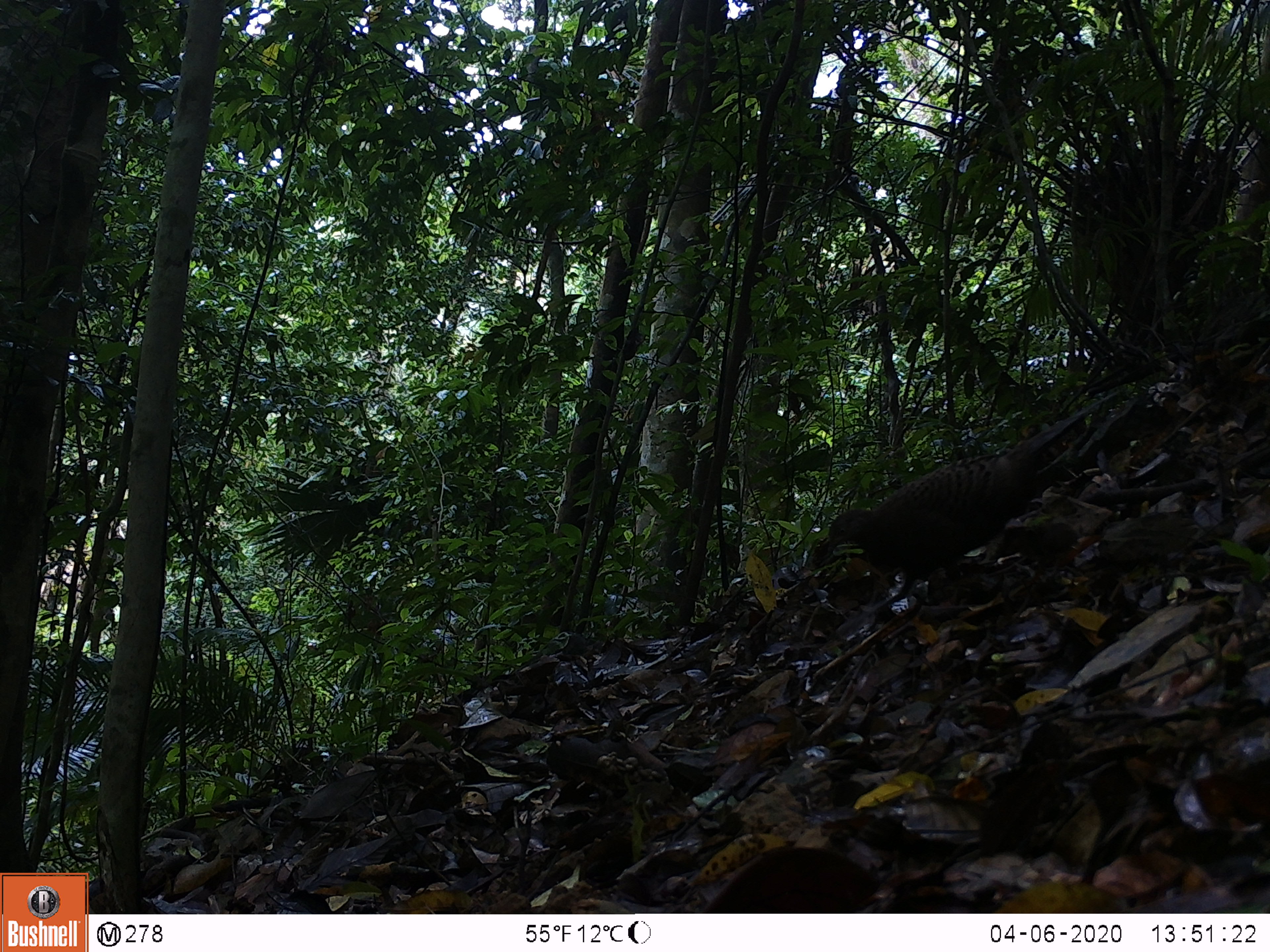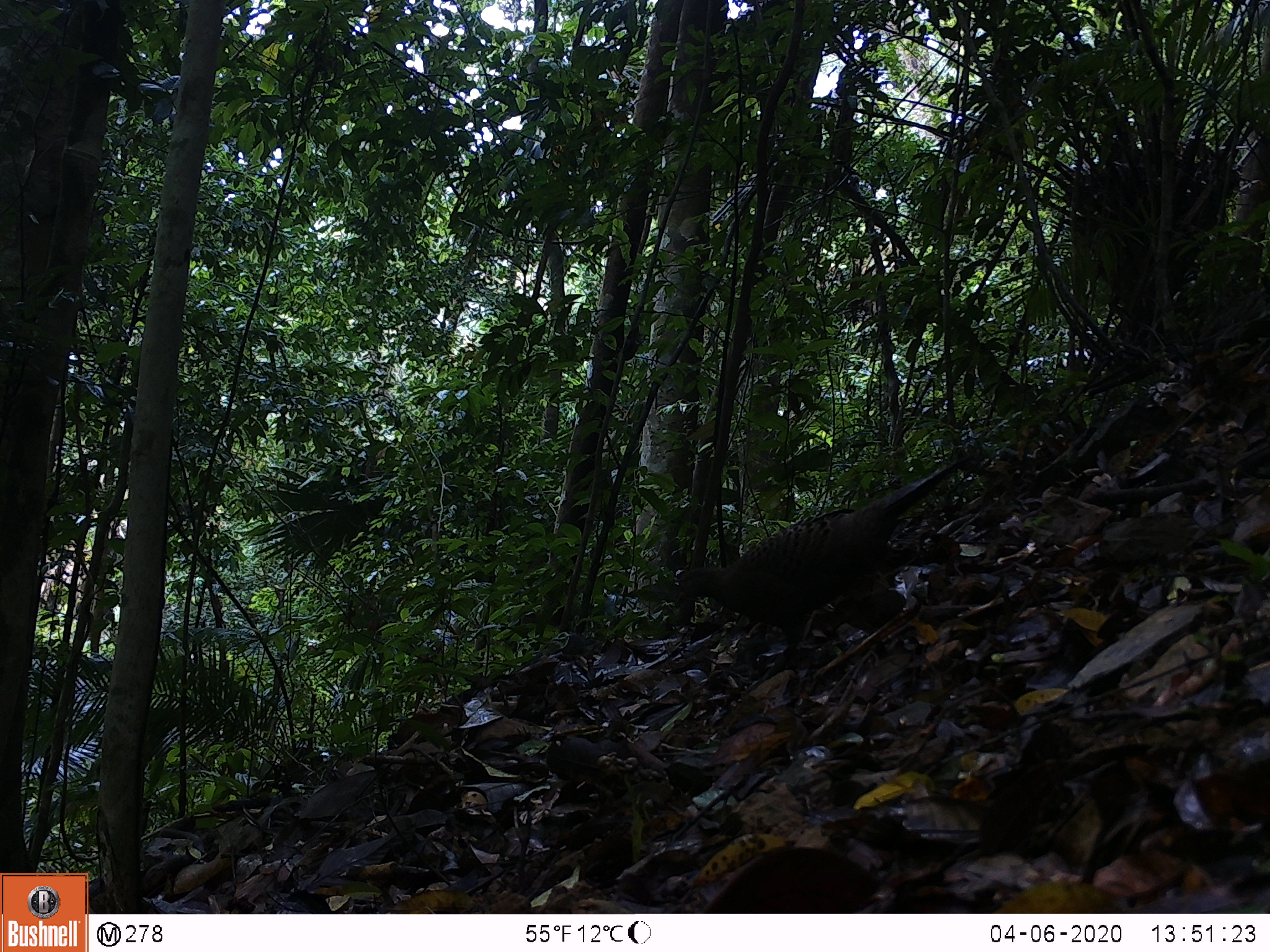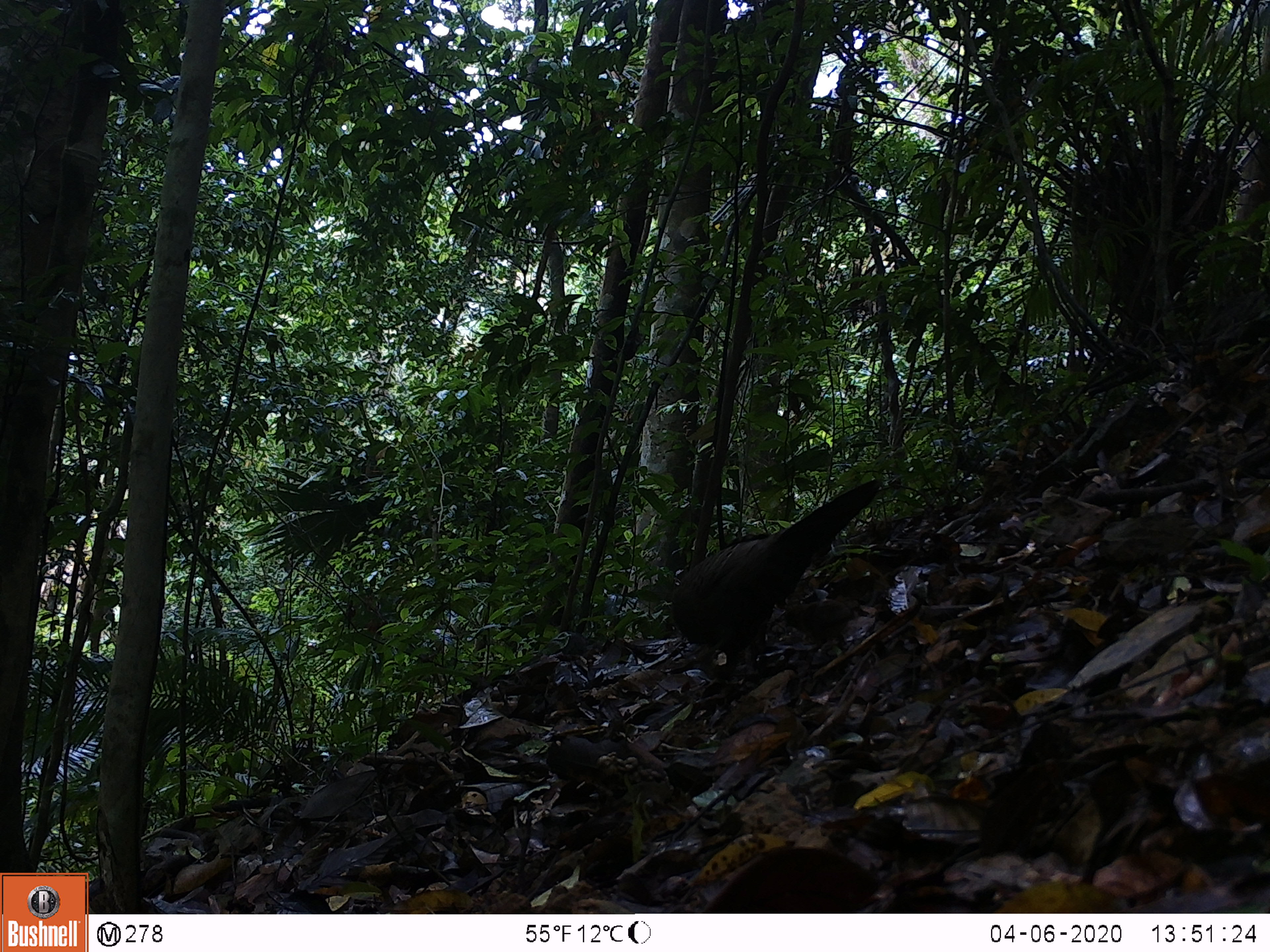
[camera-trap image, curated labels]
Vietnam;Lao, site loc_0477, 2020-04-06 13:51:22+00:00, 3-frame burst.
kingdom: Animalia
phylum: Chordata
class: Aves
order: Galliformes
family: Phasianidae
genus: Polyplectron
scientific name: Polyplectron bicalcaratum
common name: gray peacock-pheasant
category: grey peacock pheasant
Grey peacock pheasant (gray peacock-pheasant) (Polyplectron bicalcaratum). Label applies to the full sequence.